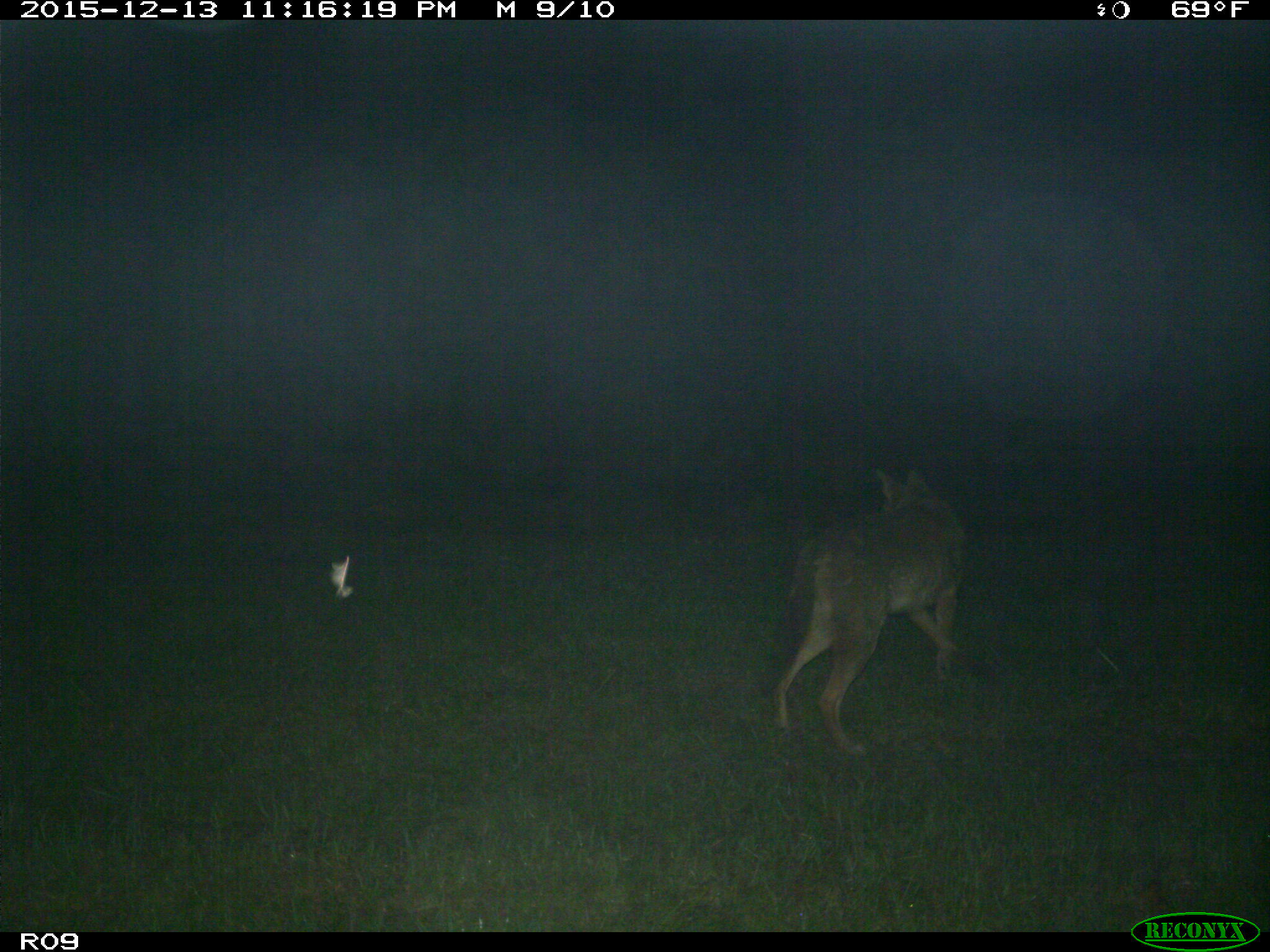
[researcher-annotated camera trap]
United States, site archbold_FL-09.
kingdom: Animalia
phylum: Chordata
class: Mammalia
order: Carnivora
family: Canidae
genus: Canis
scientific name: Canis latrans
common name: coyote